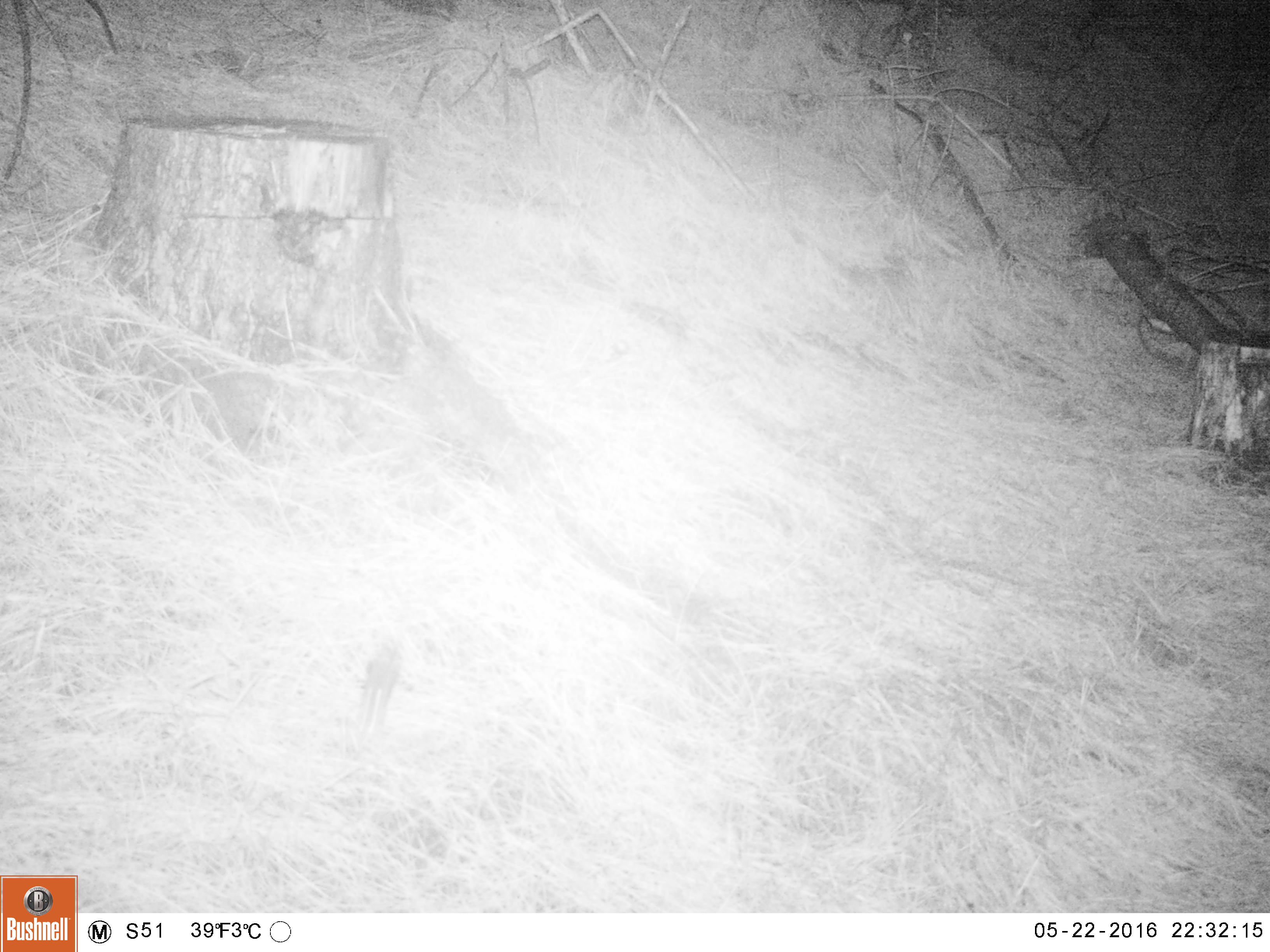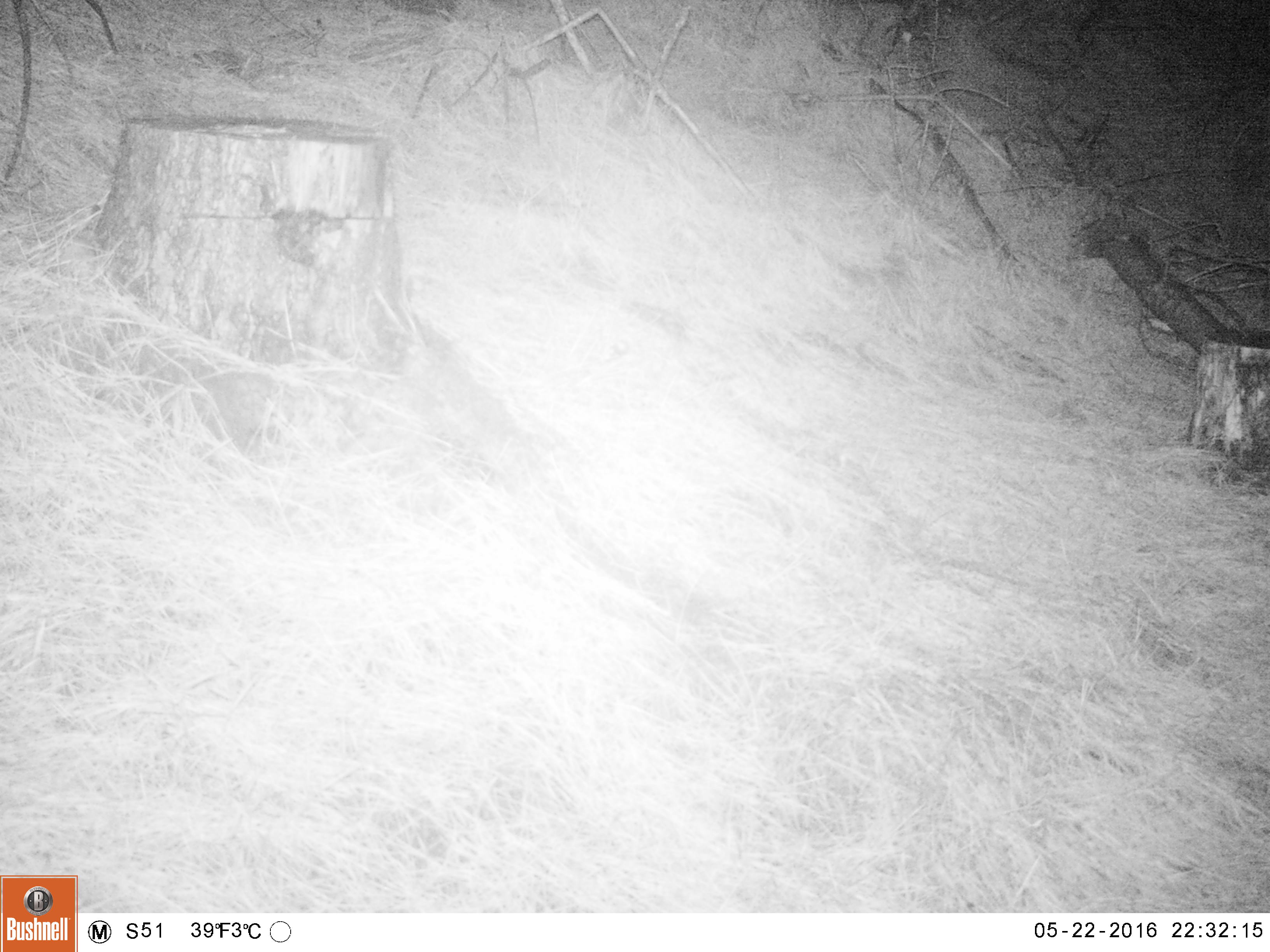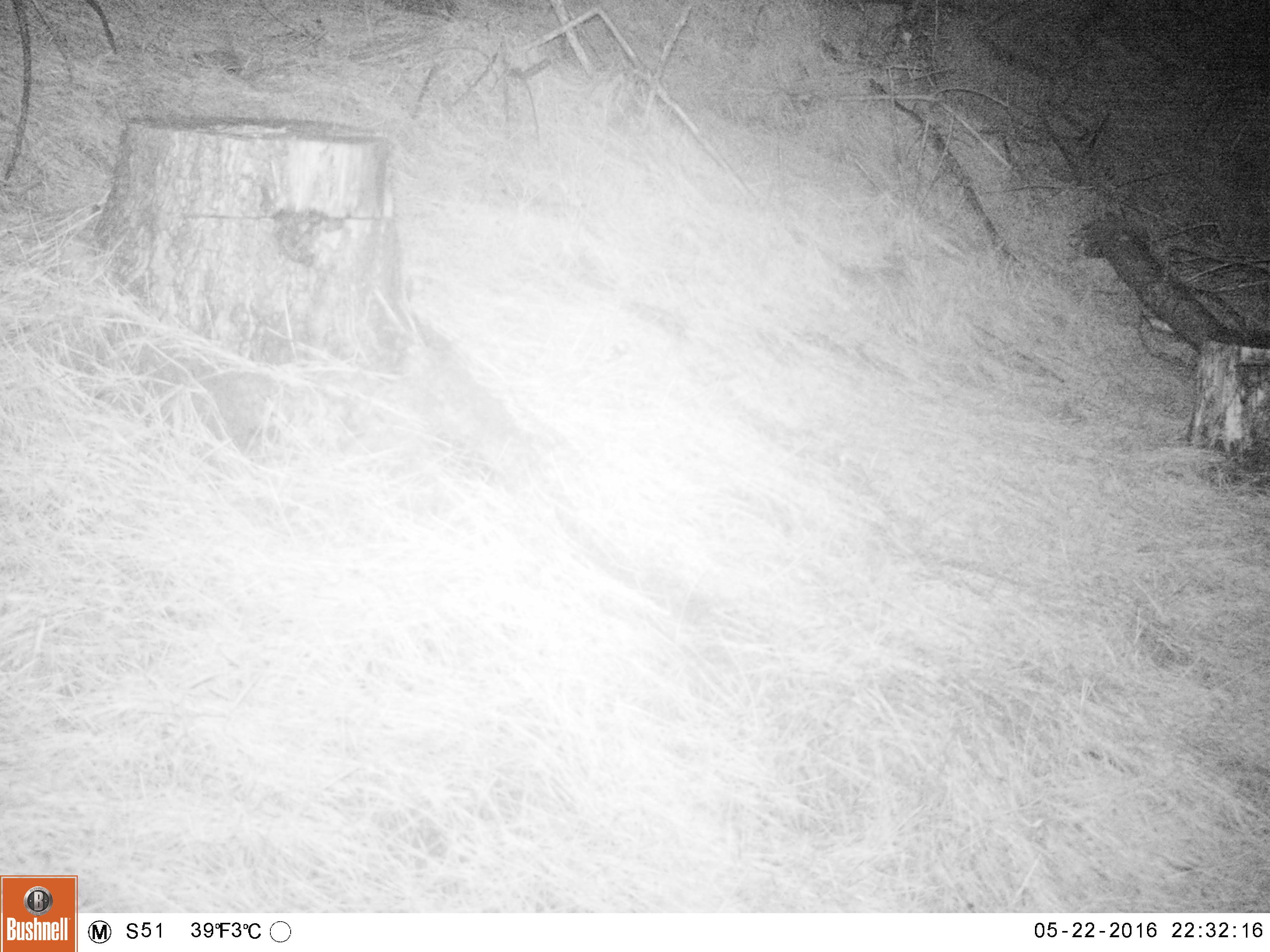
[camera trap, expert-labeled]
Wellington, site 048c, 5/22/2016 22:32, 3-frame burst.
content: unidentified animal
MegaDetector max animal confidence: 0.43